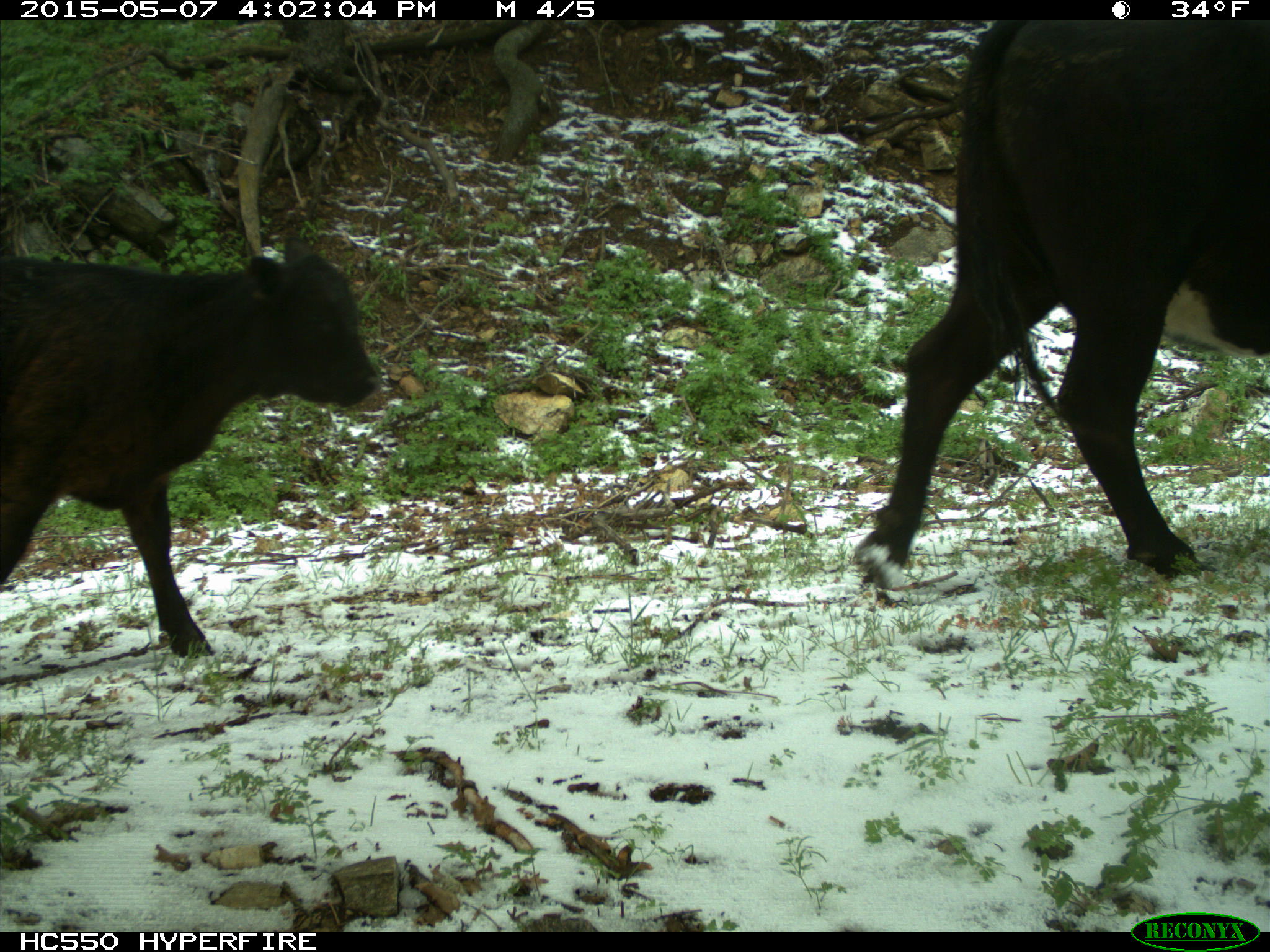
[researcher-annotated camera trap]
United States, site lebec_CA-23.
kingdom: Animalia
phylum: Chordata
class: Mammalia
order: Artiodactyla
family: Bovidae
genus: Bos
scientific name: Bos taurus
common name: domestic cow